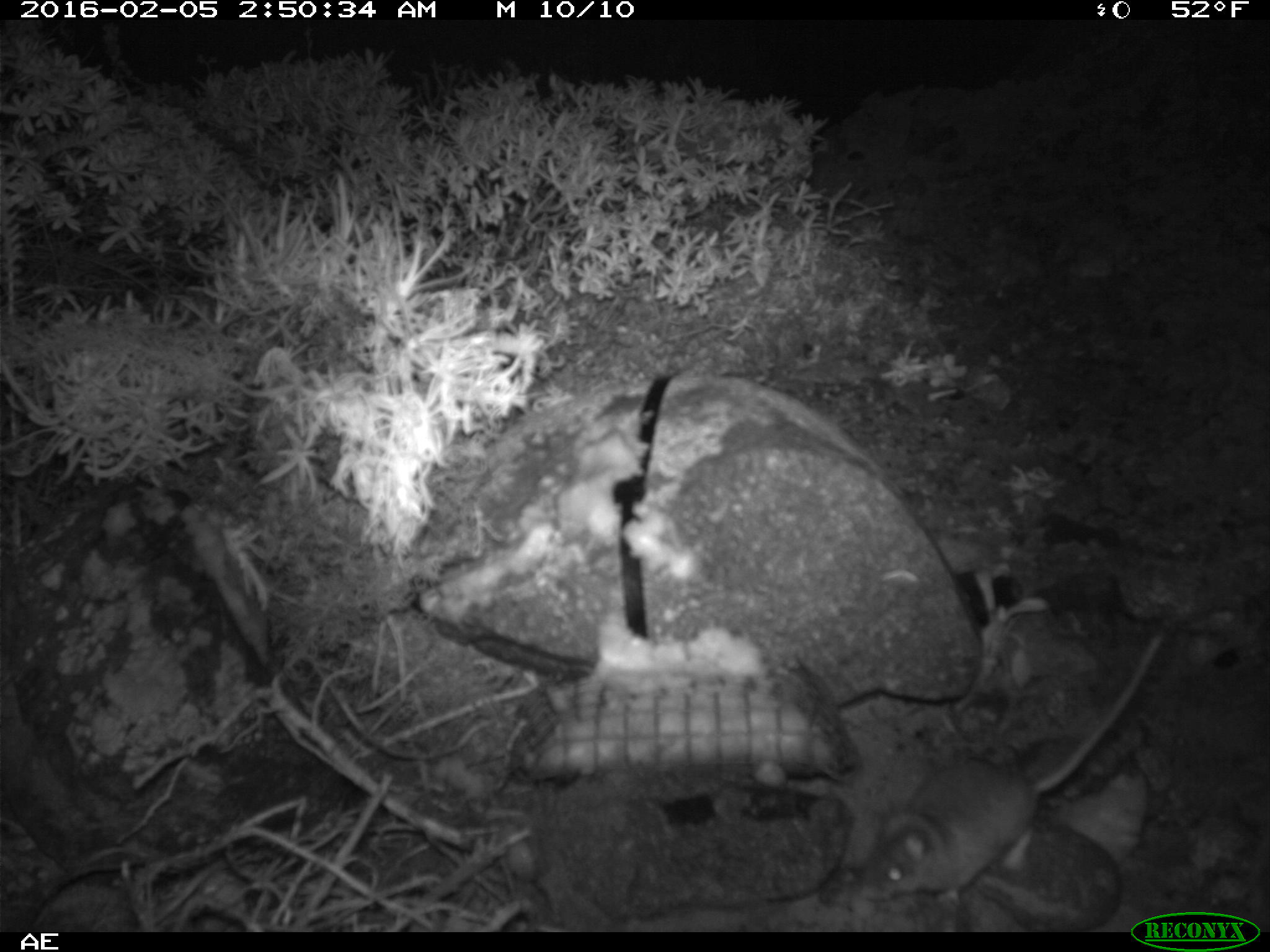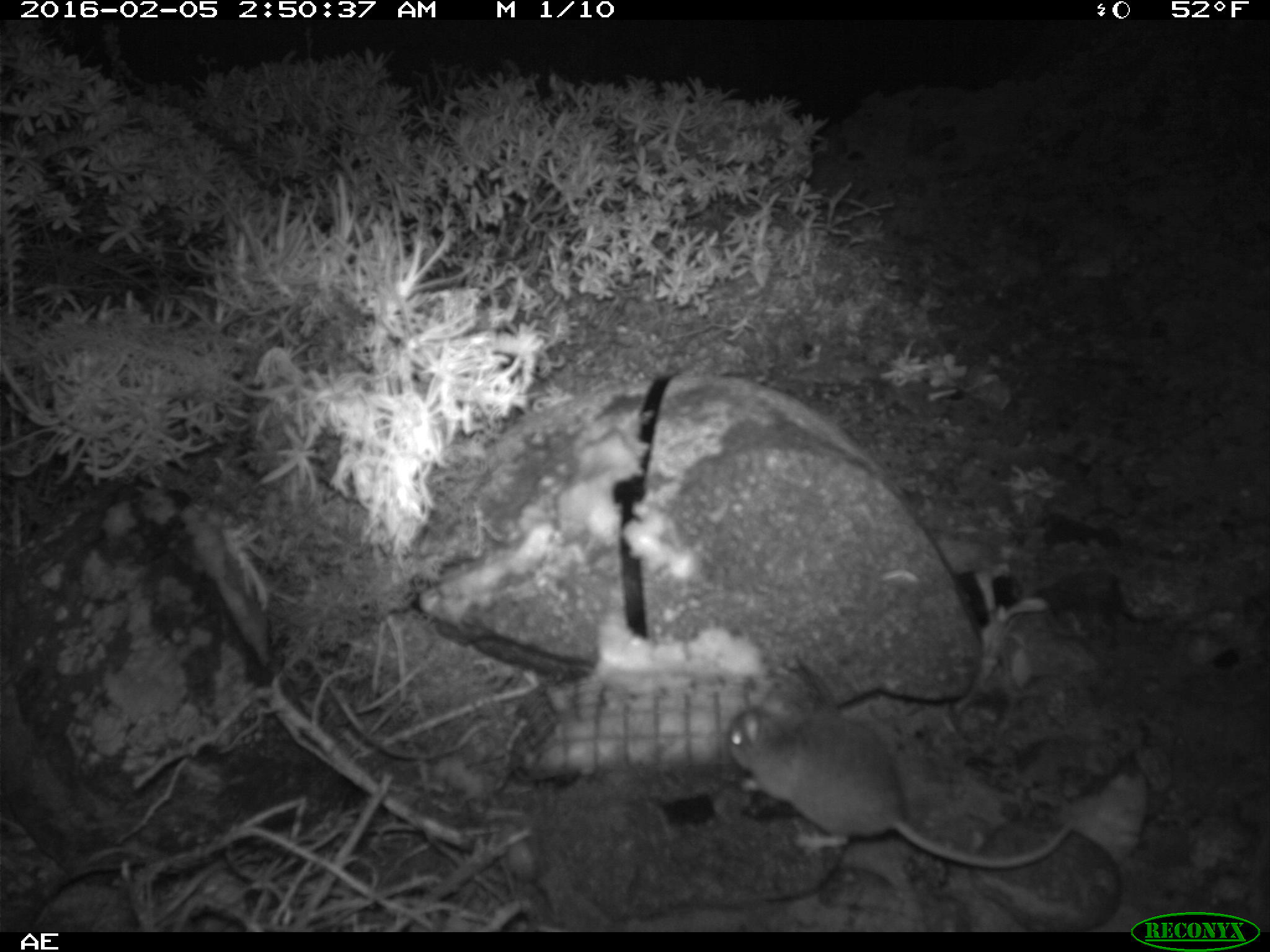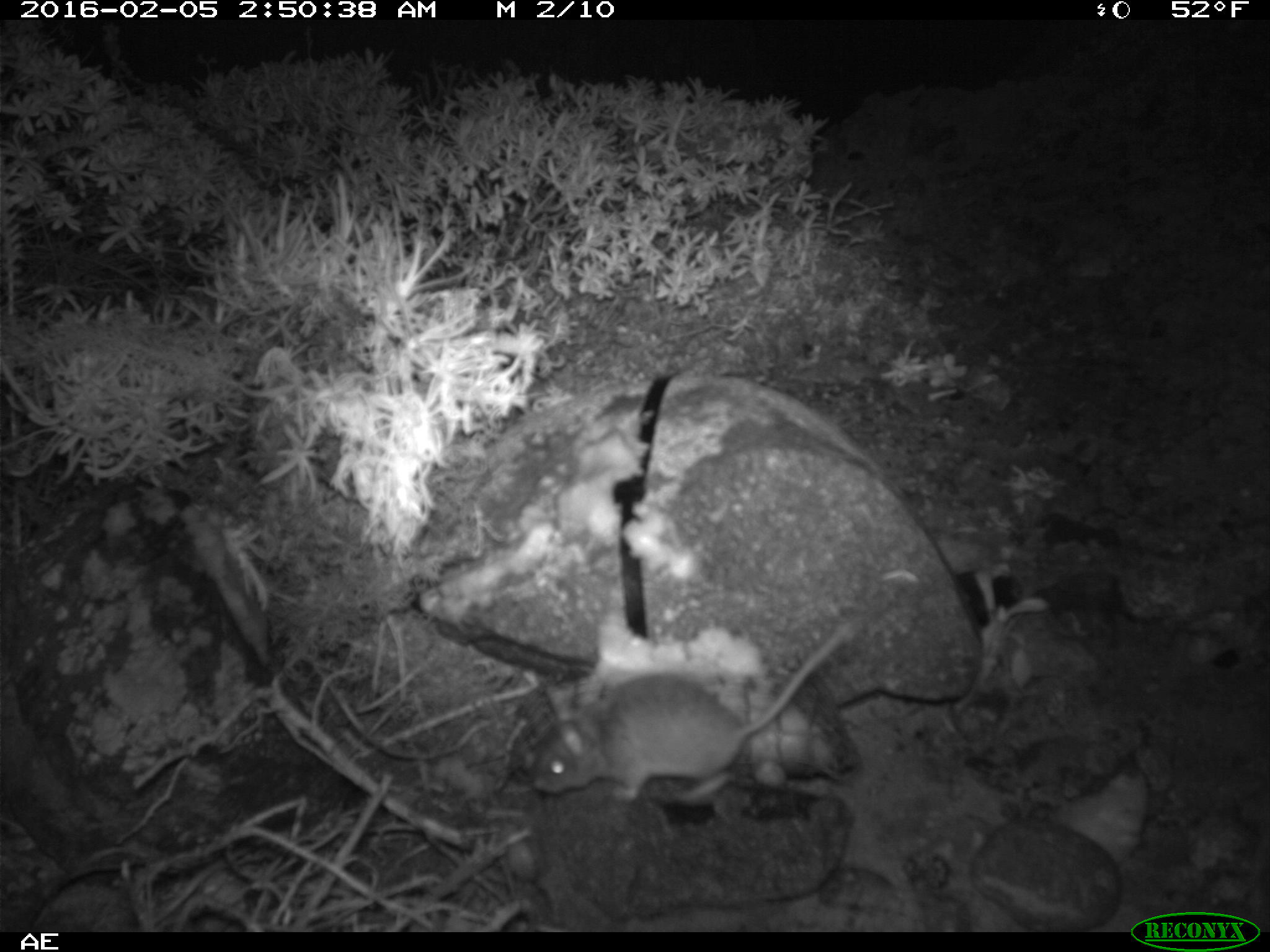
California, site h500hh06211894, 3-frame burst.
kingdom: Animalia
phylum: Chordata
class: Mammalia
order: Rodentia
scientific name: Rodentia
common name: rodent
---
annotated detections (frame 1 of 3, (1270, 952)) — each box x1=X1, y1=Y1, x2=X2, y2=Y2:
rodent: x1=859, y1=627, x2=1167, y2=906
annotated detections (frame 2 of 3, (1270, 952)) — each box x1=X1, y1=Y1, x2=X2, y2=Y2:
rodent: x1=726, y1=690, x2=1072, y2=867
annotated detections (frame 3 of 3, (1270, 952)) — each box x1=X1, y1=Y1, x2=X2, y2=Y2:
rodent: x1=523, y1=626, x2=850, y2=801